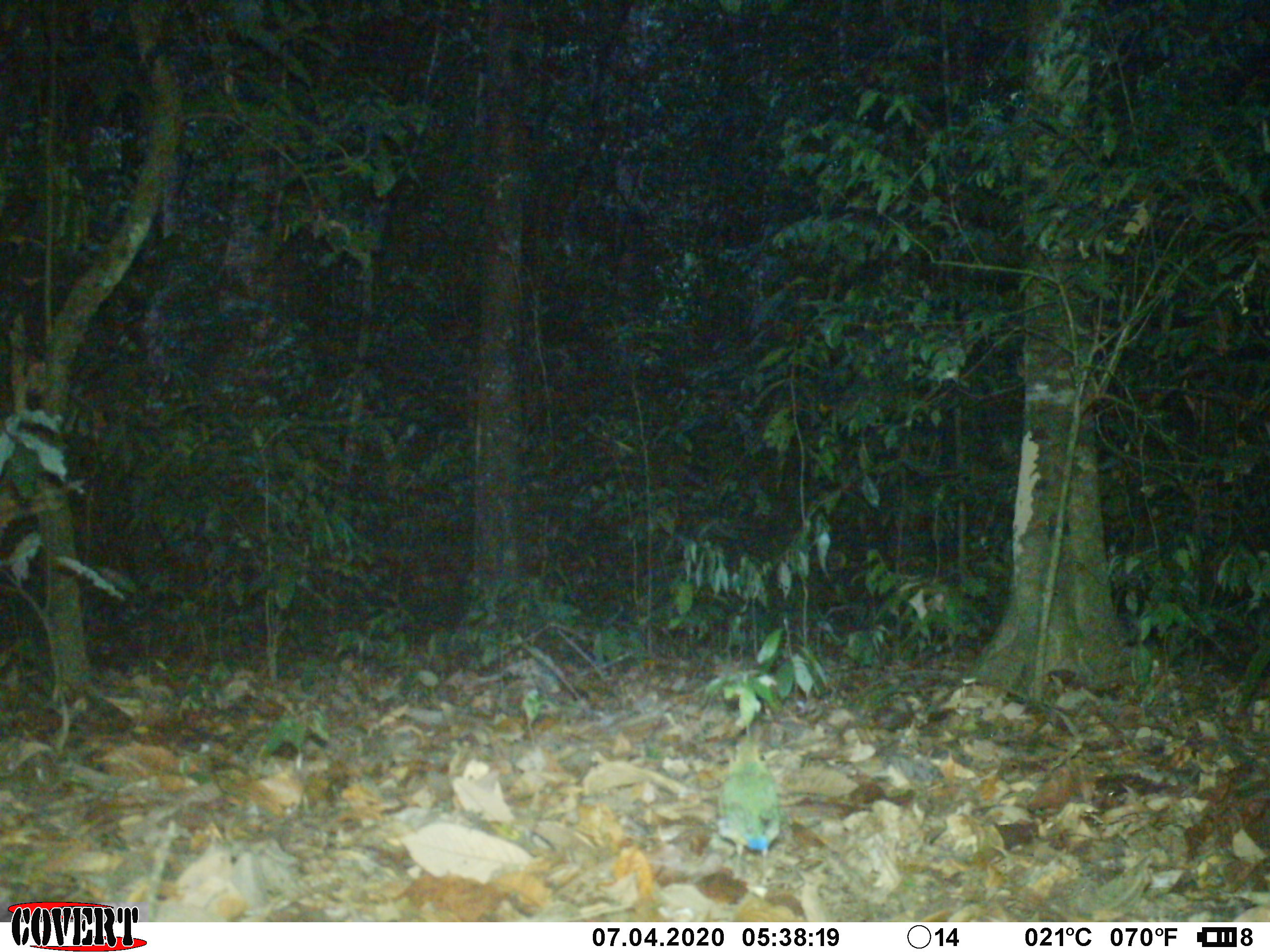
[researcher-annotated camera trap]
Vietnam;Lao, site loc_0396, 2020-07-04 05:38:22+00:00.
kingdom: Animalia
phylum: Chordata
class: Aves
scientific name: Aves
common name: bird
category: unidentified bird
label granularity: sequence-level